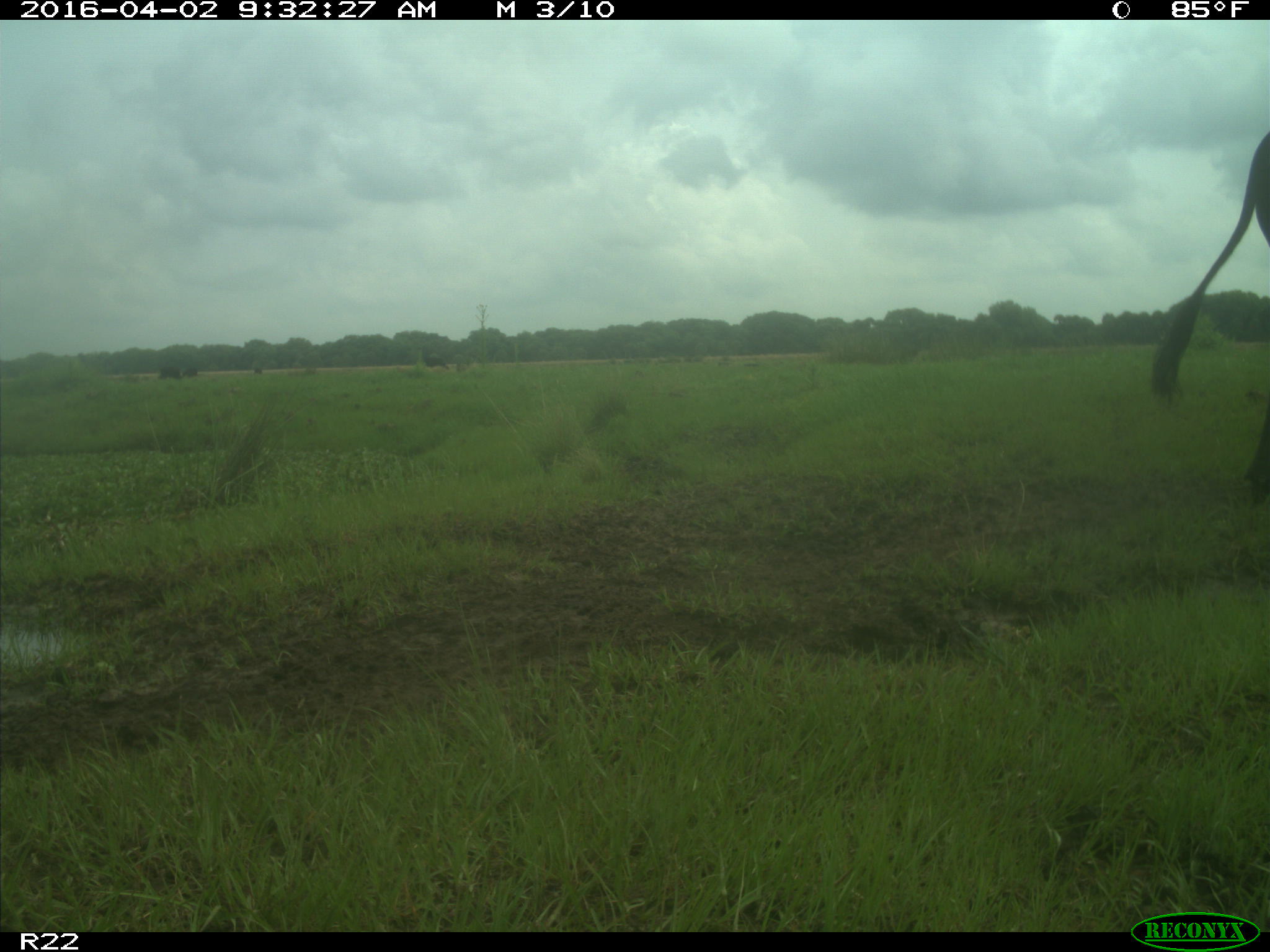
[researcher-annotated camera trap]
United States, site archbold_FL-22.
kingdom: Animalia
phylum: Chordata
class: Mammalia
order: Artiodactyla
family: Bovidae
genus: Bos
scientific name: Bos taurus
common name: domestic cow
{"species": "Bos taurus (domestic cow)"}